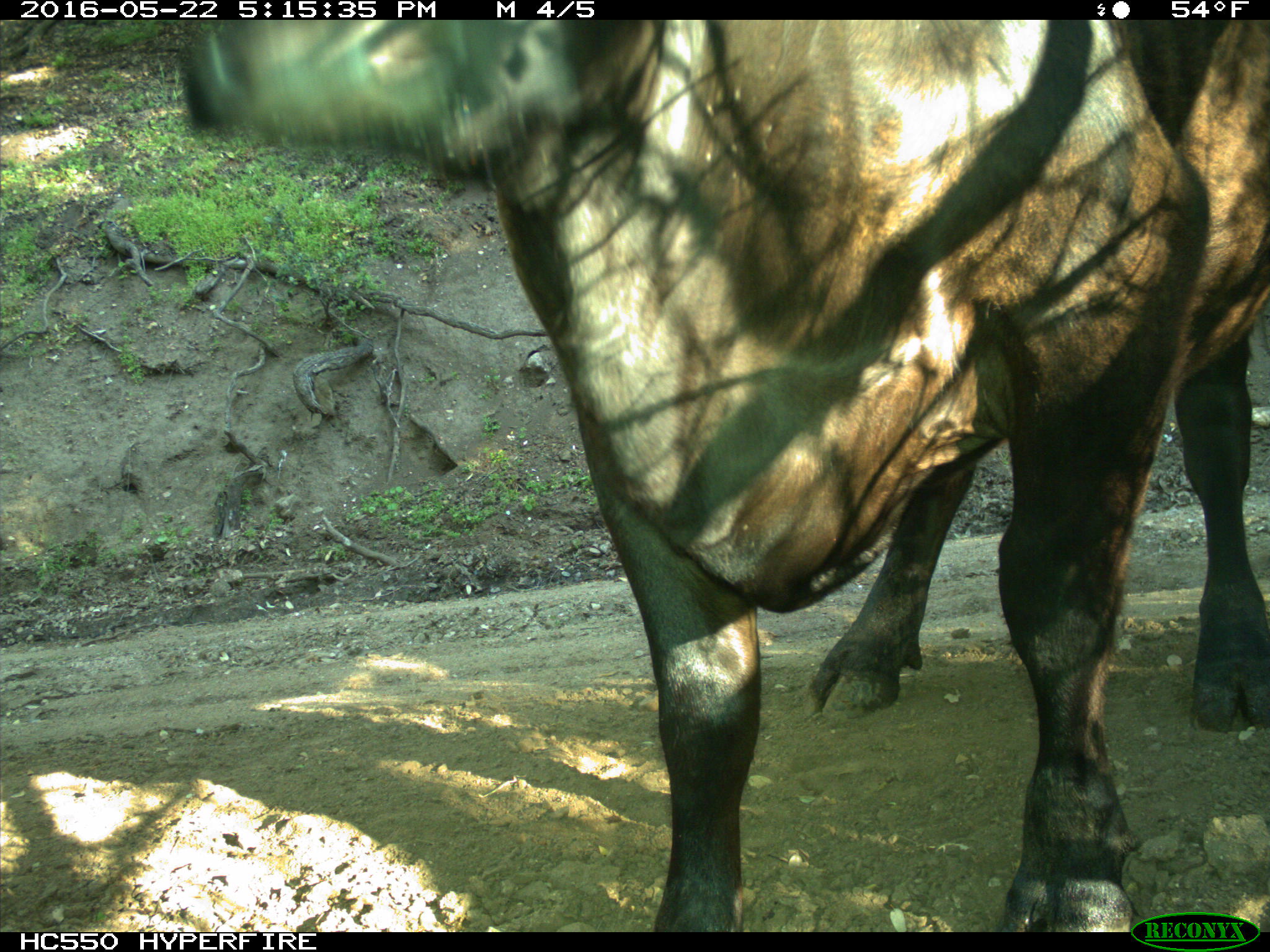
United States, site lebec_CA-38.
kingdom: Animalia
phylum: Chordata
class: Mammalia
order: Artiodactyla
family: Bovidae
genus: Bos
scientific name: Bos taurus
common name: domestic cow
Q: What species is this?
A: Bos taurus (domestic cow).